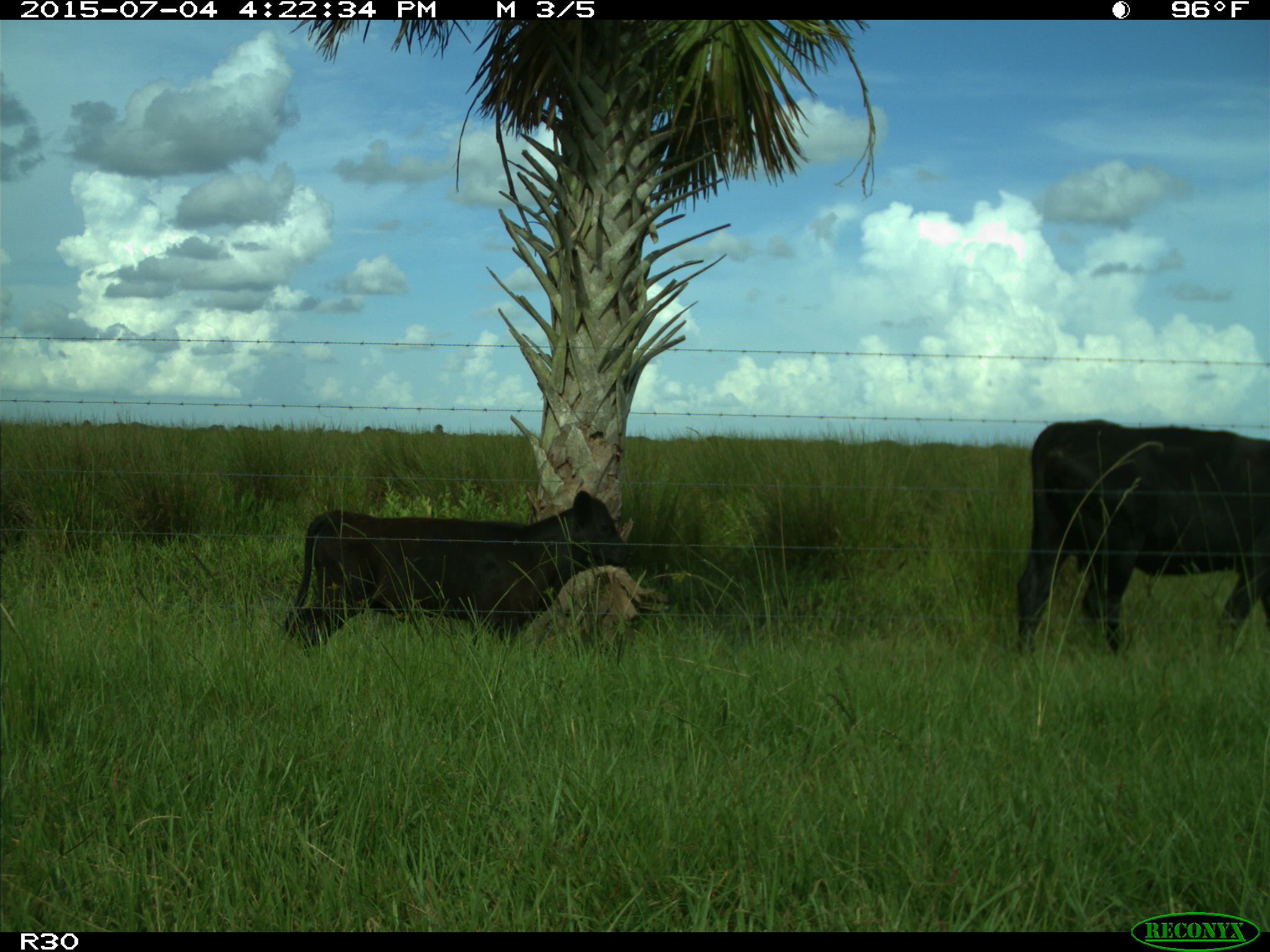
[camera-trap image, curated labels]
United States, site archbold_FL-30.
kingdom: Animalia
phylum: Chordata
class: Mammalia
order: Artiodactyla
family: Bovidae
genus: Bos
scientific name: Bos taurus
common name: domestic cow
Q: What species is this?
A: Bos taurus (domestic cow).